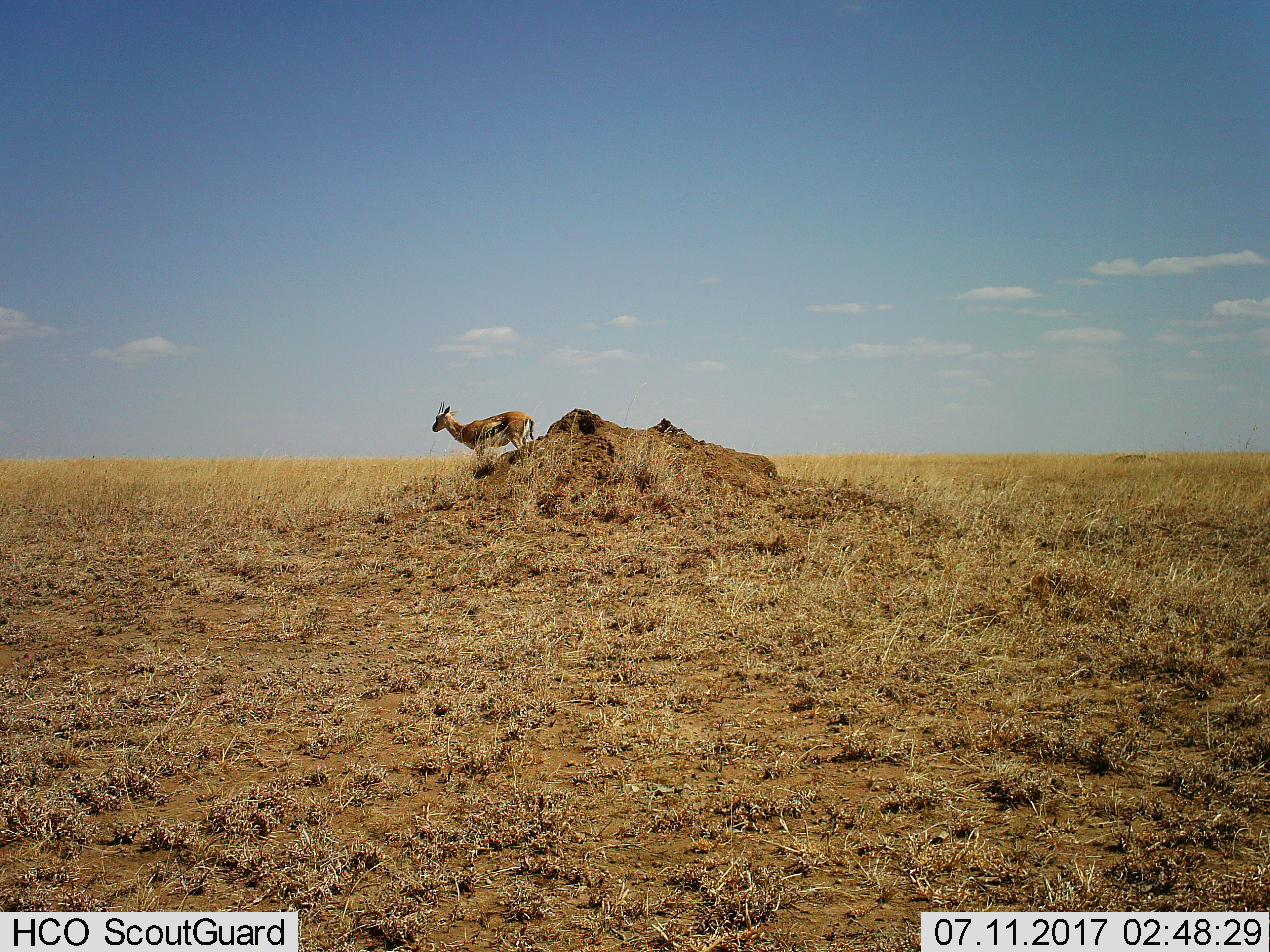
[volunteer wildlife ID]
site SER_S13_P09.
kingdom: Animalia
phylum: Chordata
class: Mammalia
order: Artiodactyla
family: Bovidae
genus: Eudorcas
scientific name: Eudorcas thomsonii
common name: thomson's gazelle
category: gazellethomsons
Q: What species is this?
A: Gazellethomsons (thomson's gazelle) (Eudorcas thomsonii).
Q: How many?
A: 1.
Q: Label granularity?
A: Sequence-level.